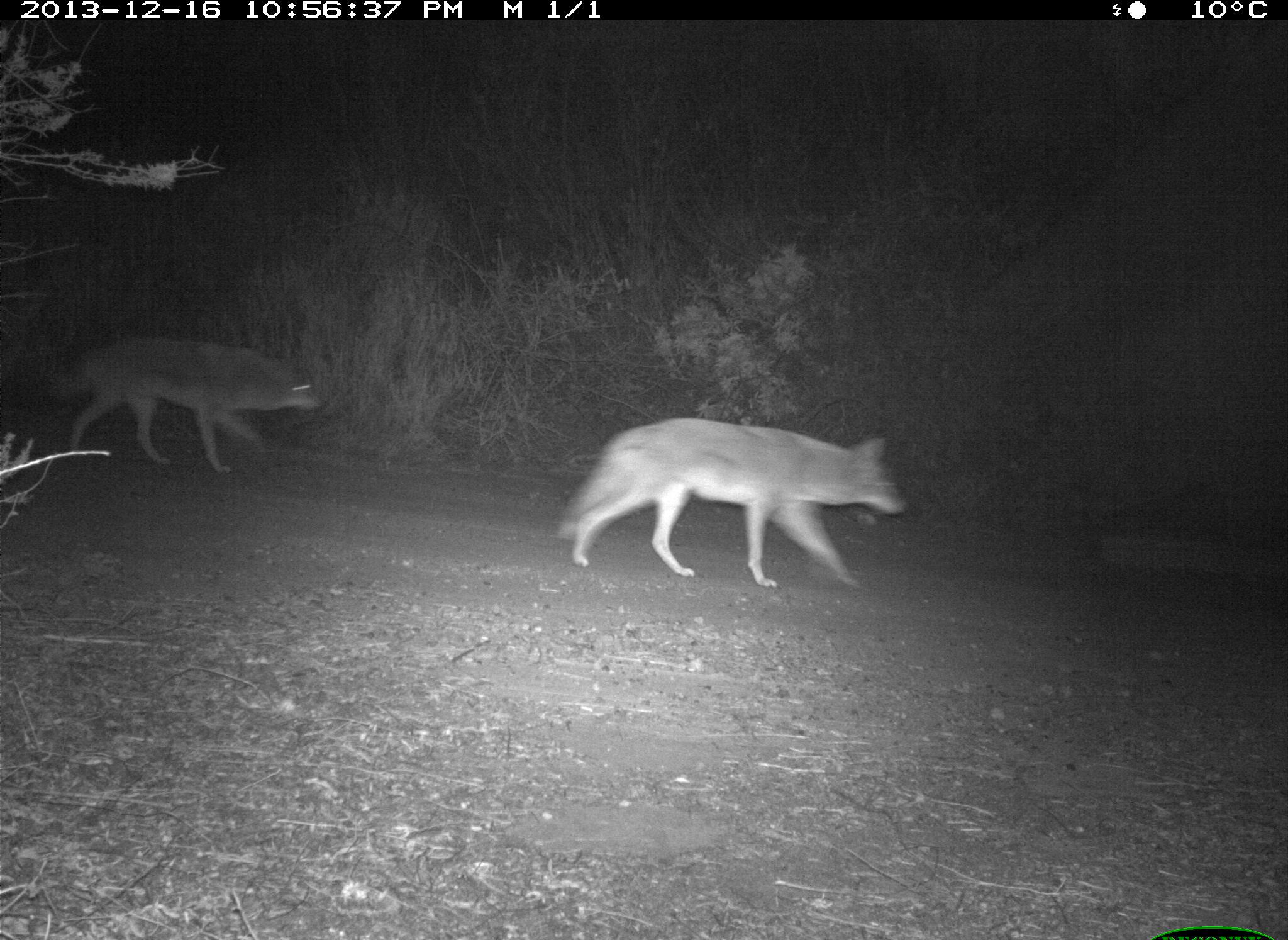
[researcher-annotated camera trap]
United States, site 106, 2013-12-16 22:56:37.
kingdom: Animalia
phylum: Chordata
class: Mammalia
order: Carnivora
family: Canidae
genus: Canis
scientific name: Canis latrans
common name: coyote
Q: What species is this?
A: Coyote (Canis latrans).